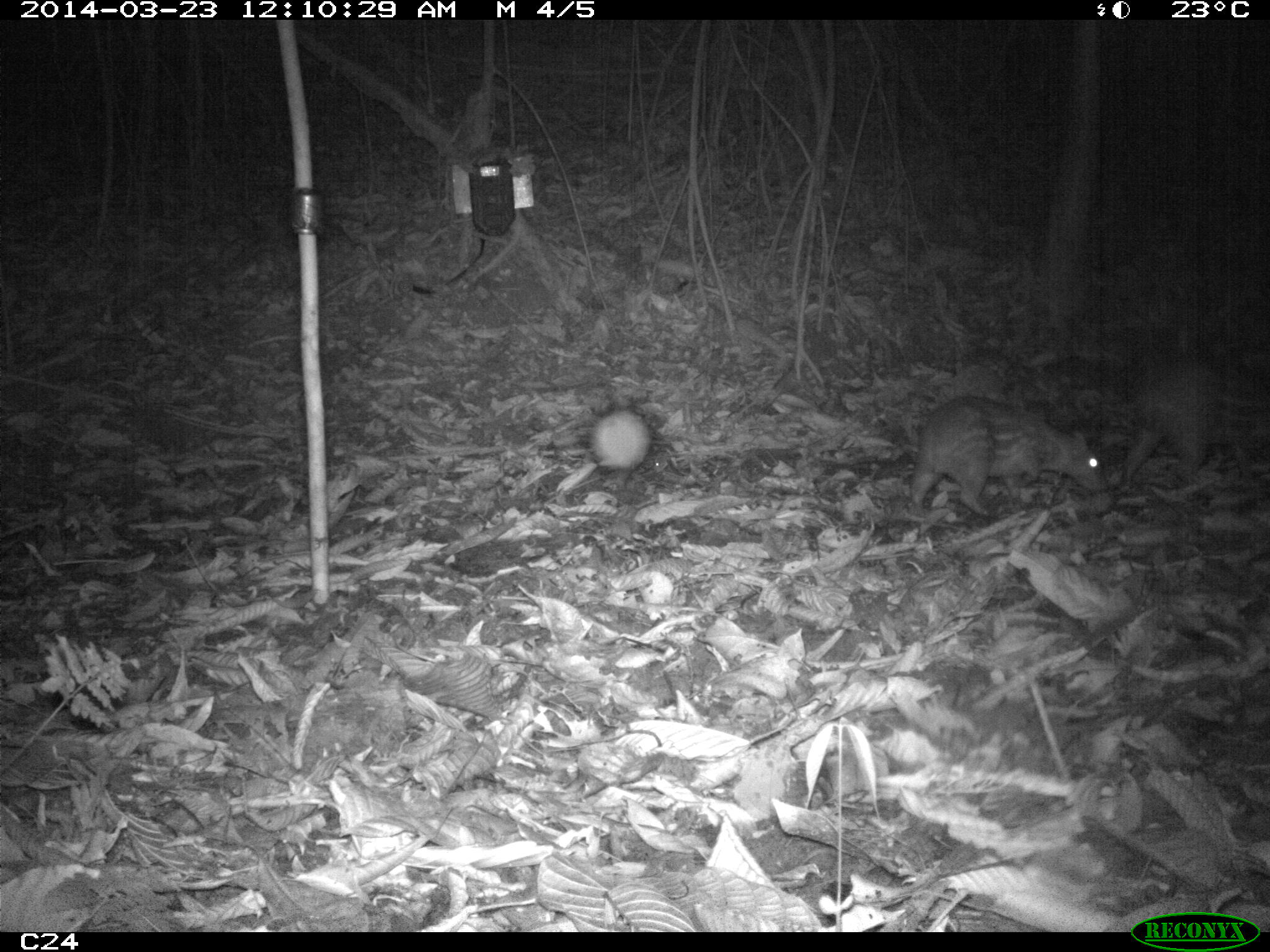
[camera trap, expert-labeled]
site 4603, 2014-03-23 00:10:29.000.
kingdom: Animalia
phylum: Chordata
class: Mammalia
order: Rodentia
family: Cuniculidae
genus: Cuniculus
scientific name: Cuniculus paca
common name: spotted paca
Cuniculus paca (spotted paca), count 2, age adult, sex female.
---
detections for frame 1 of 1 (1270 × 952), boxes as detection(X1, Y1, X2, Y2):
cuniculus paca: detection(909, 394, 1110, 516); detection(1122, 355, 1269, 485)